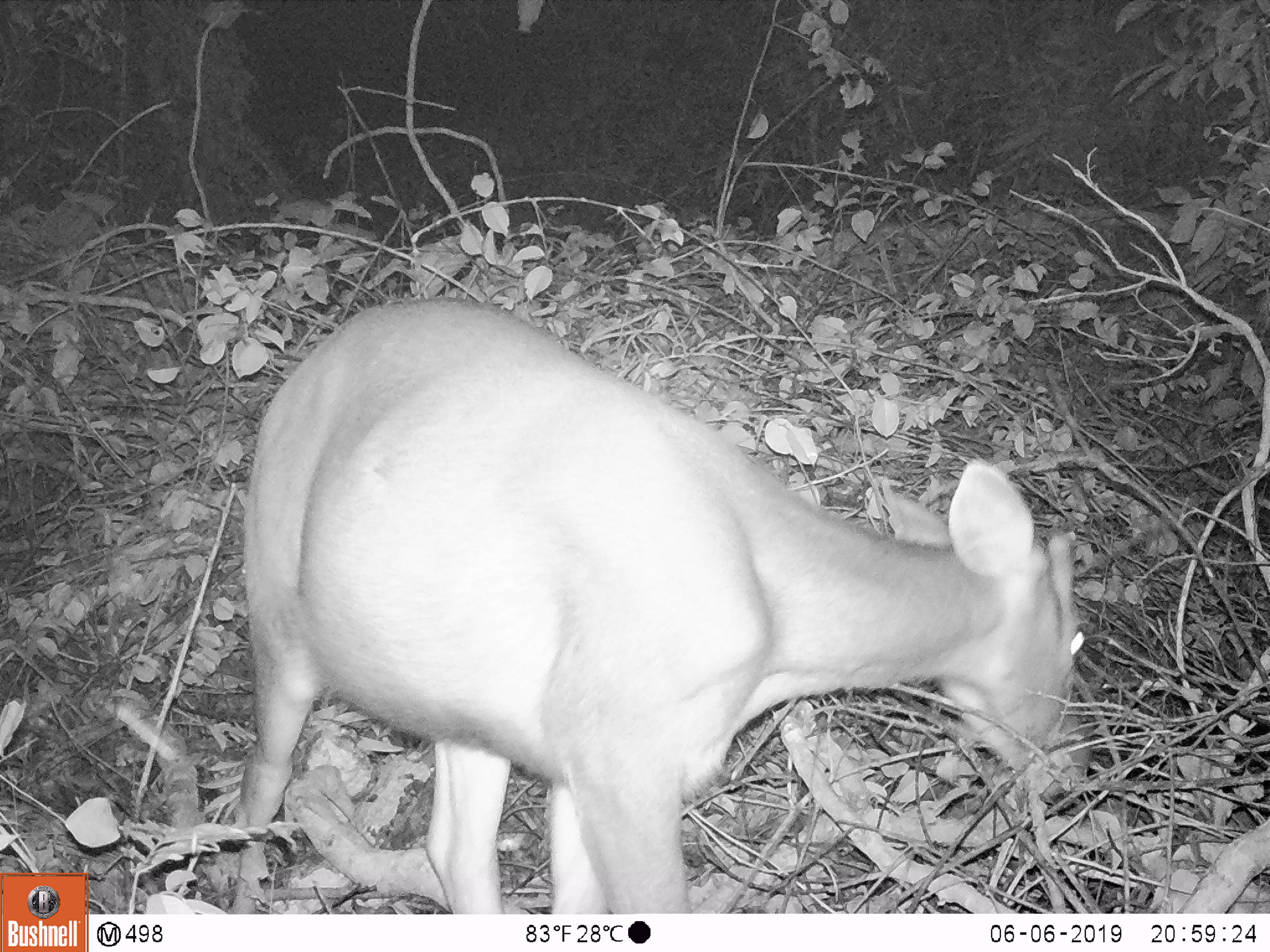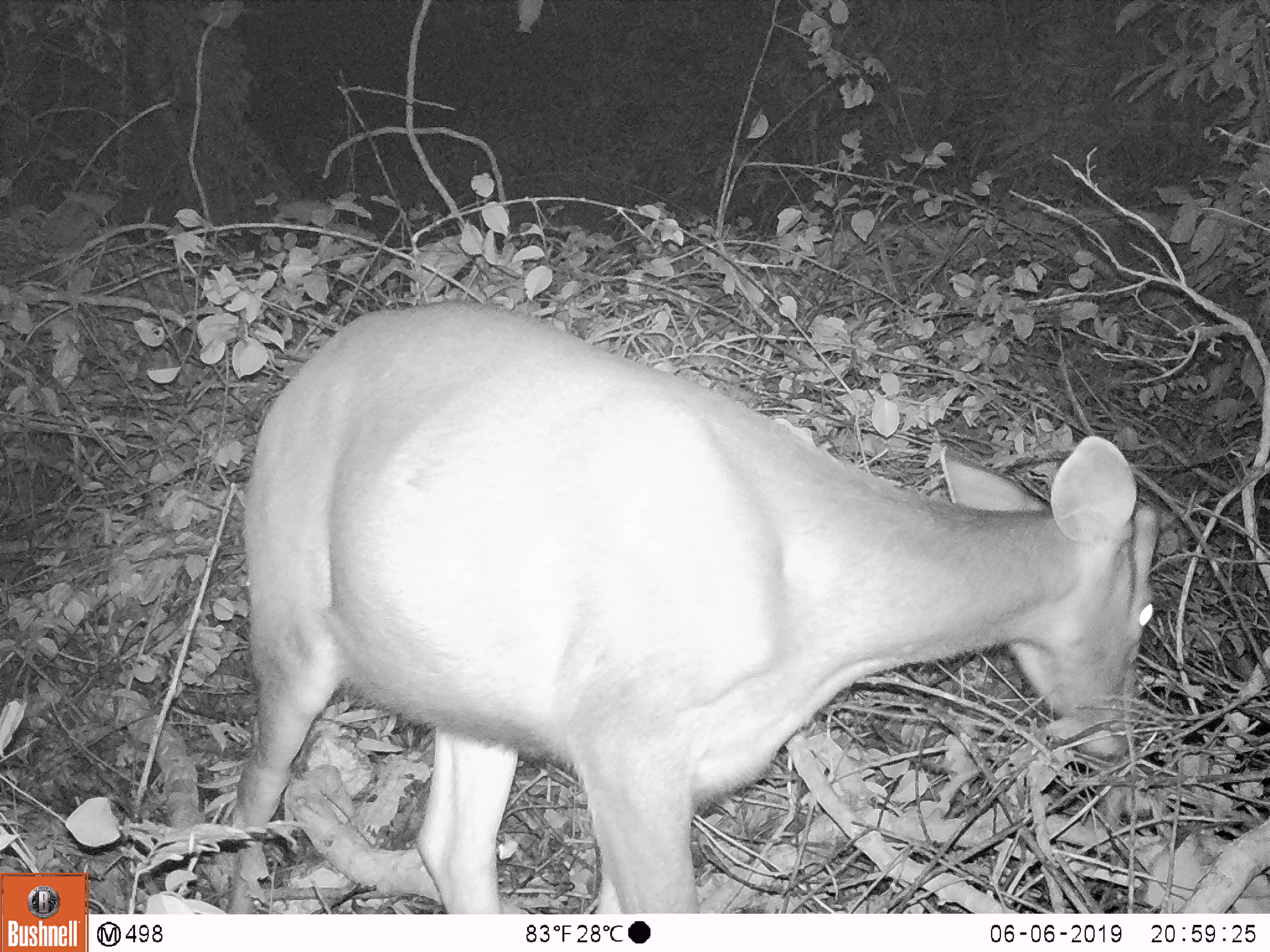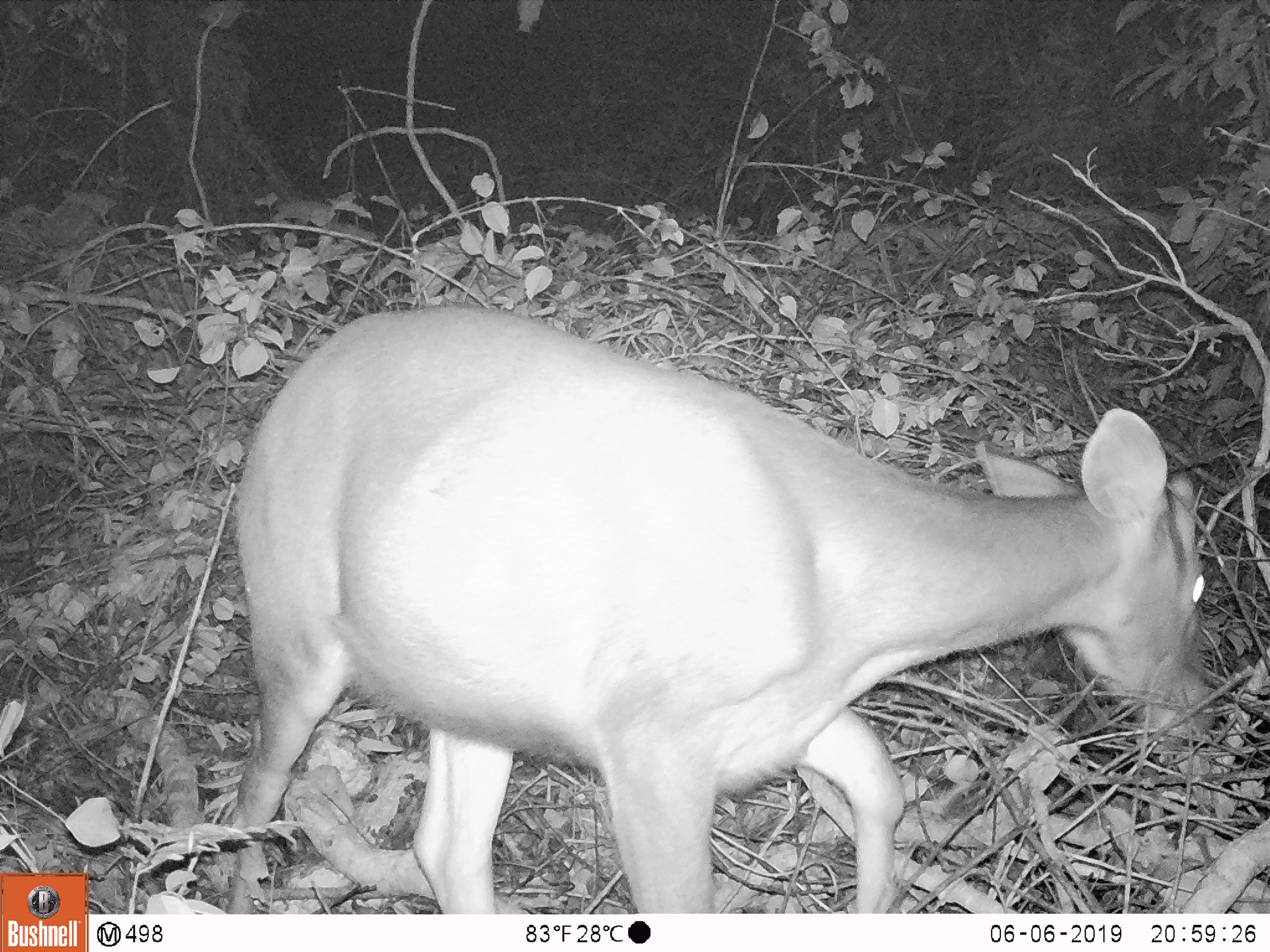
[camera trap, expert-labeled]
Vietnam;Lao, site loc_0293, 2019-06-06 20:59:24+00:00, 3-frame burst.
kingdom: Animalia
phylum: Chordata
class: Mammalia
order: Artiodactyla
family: Cervidae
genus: Rusa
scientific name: Rusa unicolor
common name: sambar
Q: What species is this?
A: Sambar (Rusa unicolor).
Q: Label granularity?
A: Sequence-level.